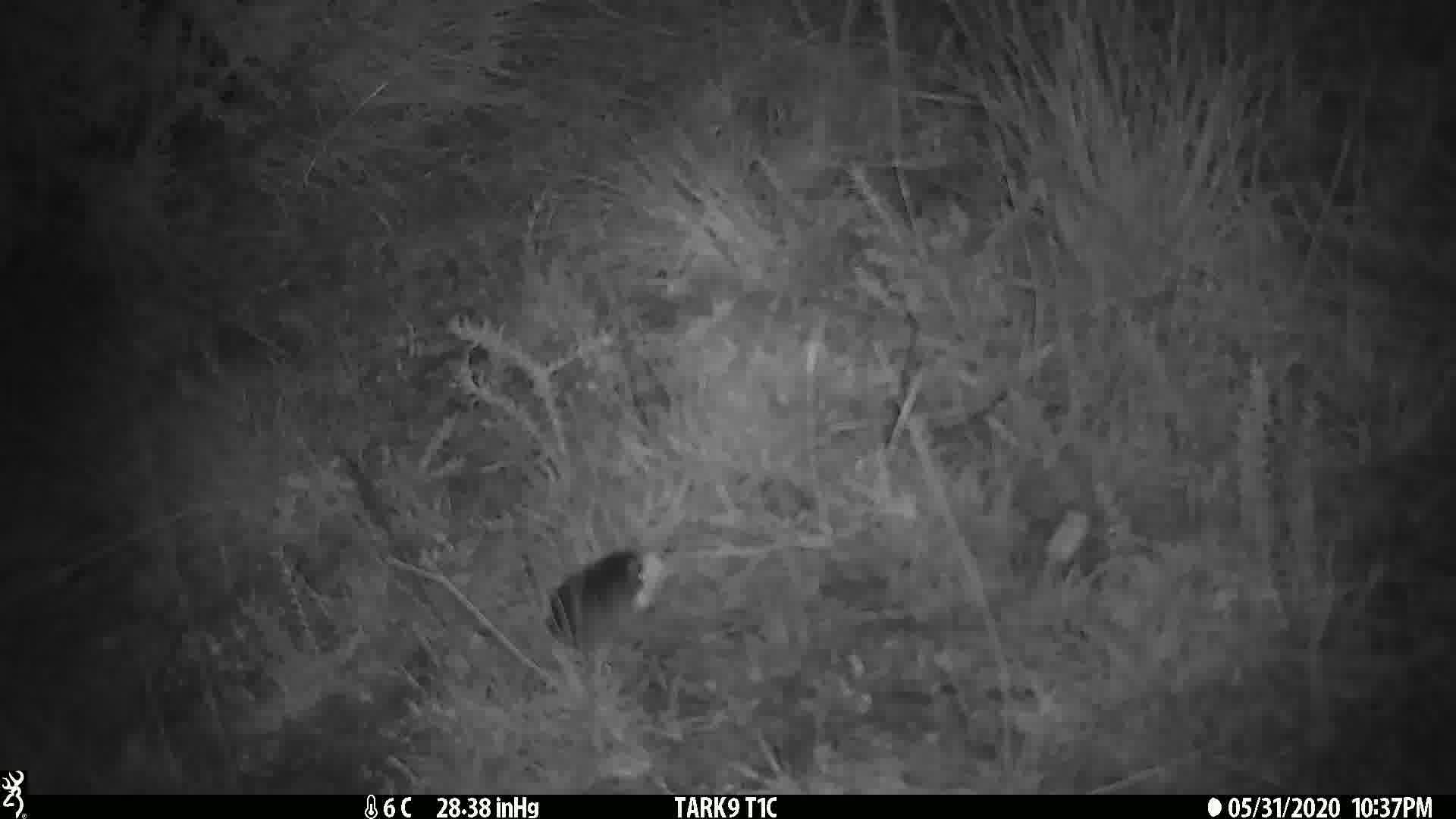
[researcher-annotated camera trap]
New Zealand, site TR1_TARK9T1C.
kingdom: Animalia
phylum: Chordata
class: Mammalia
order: Rodentia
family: Muridae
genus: Mus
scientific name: Mus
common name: mouse